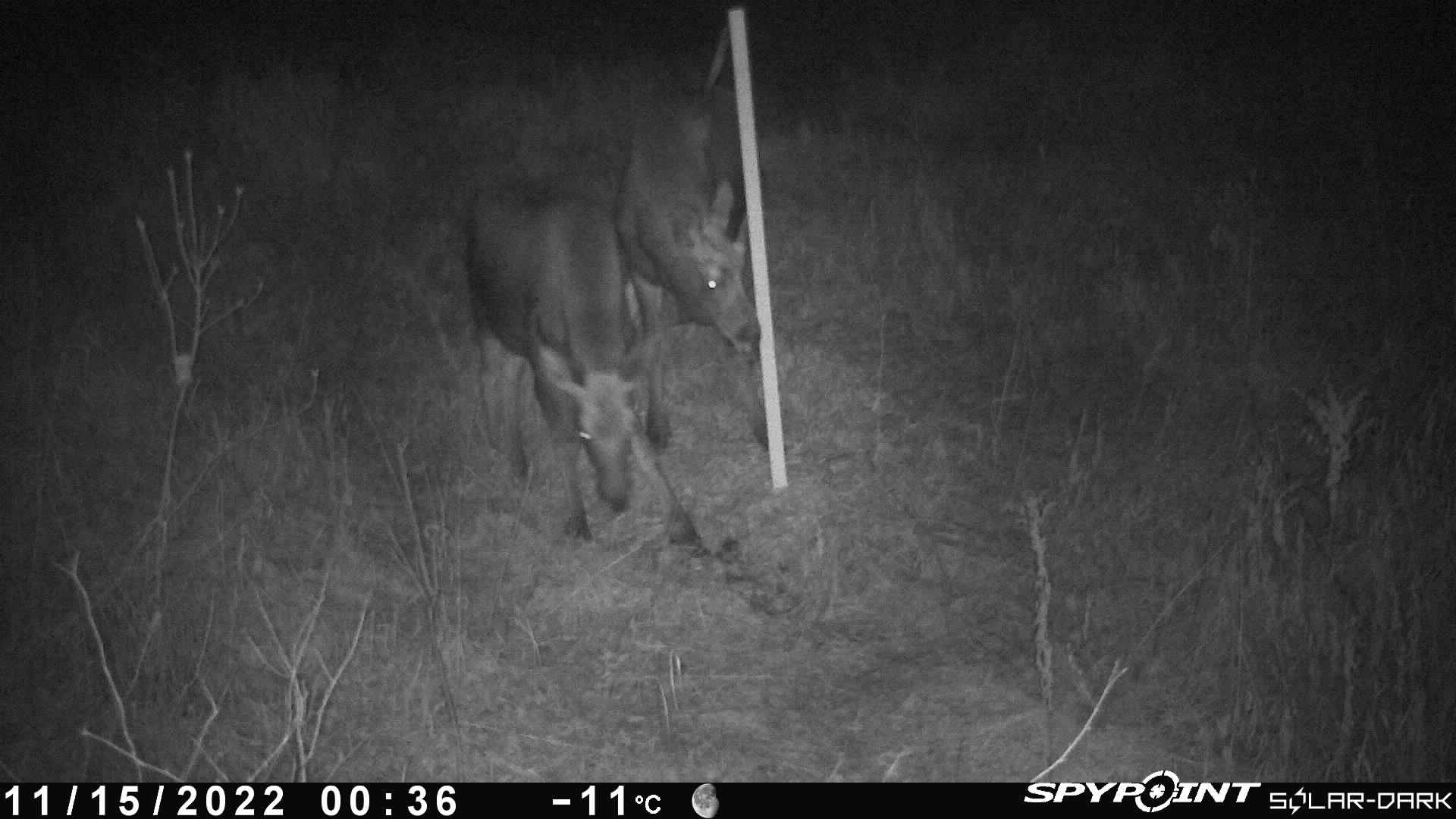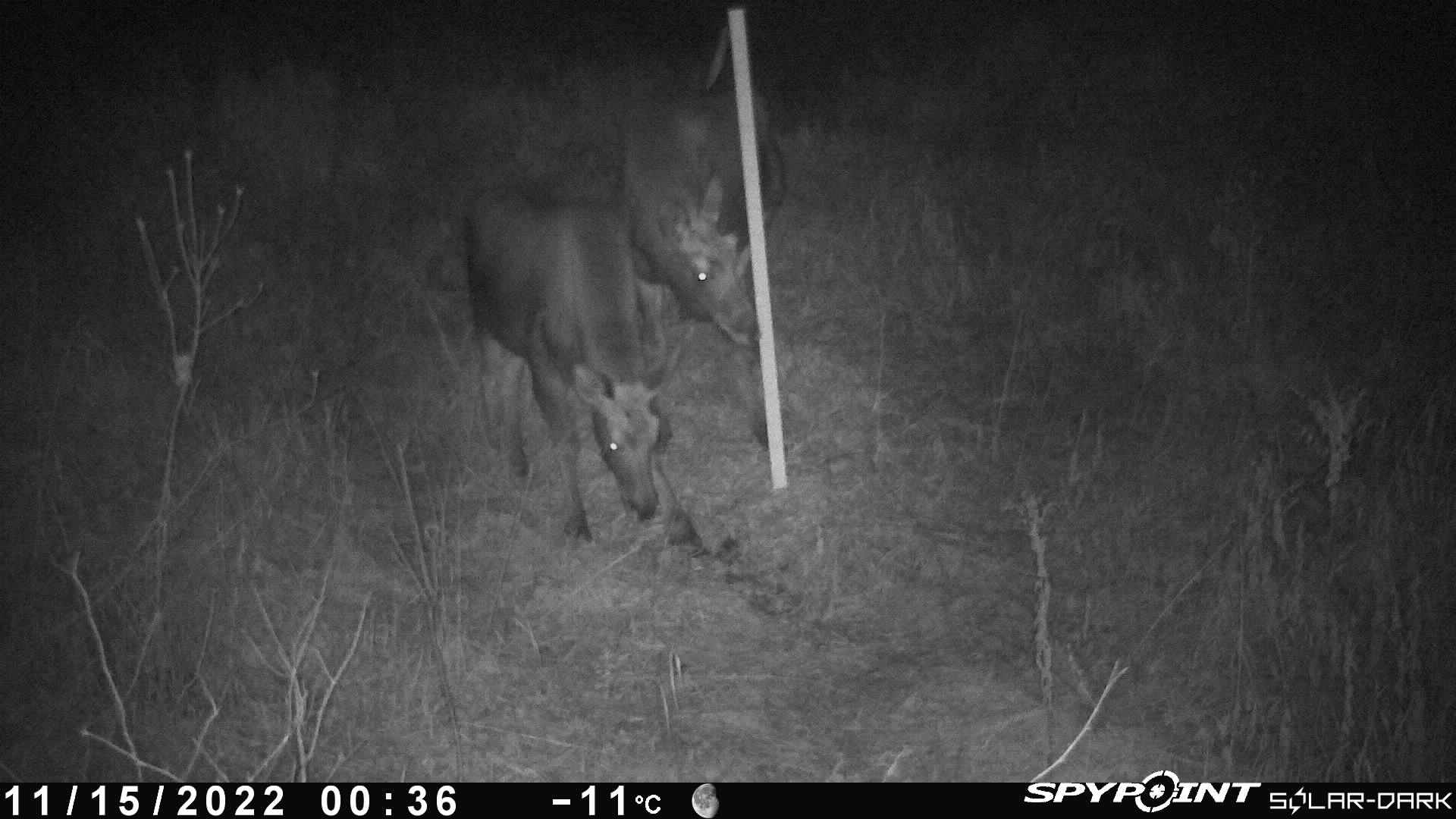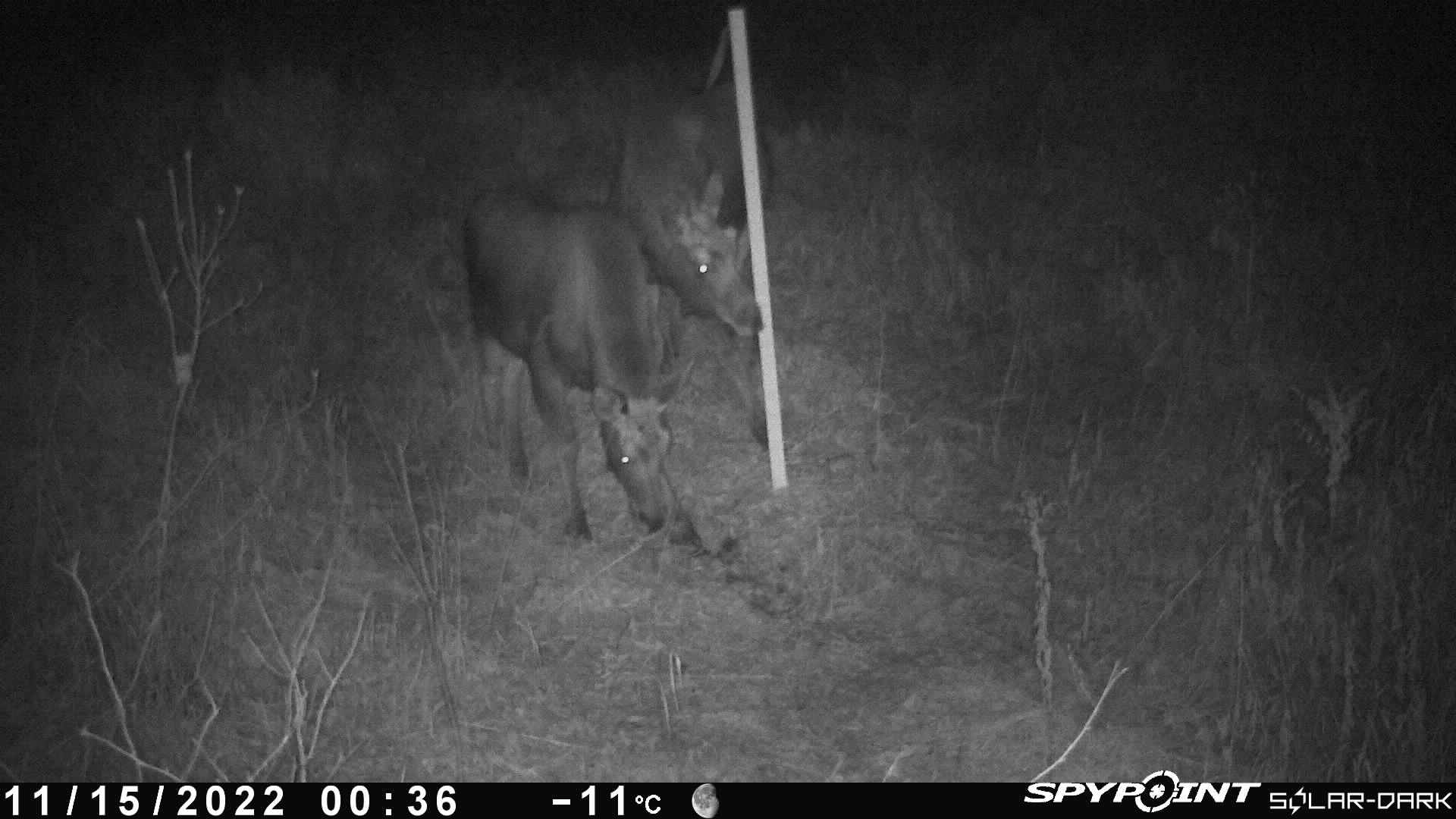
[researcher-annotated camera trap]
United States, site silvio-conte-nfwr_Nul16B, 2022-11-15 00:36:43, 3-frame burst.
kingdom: Animalia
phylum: Chordata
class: Mammalia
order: Artiodactyla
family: Cervidae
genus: Alces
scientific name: Alces alces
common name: moose